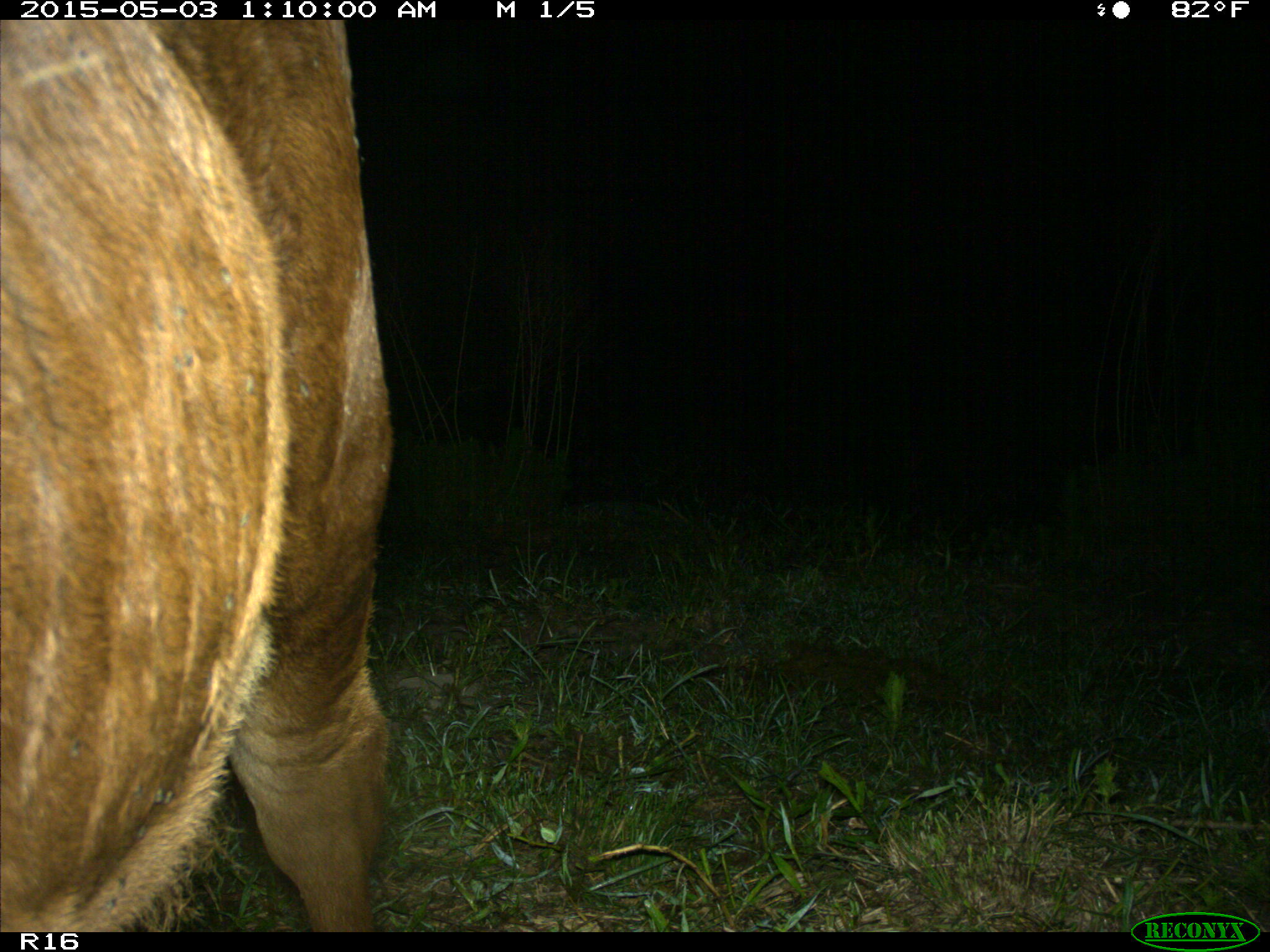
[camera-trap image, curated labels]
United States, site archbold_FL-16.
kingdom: Animalia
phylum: Chordata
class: Mammalia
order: Artiodactyla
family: Bovidae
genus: Bos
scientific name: Bos taurus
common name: domestic cow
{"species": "Bos taurus (domestic cow)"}